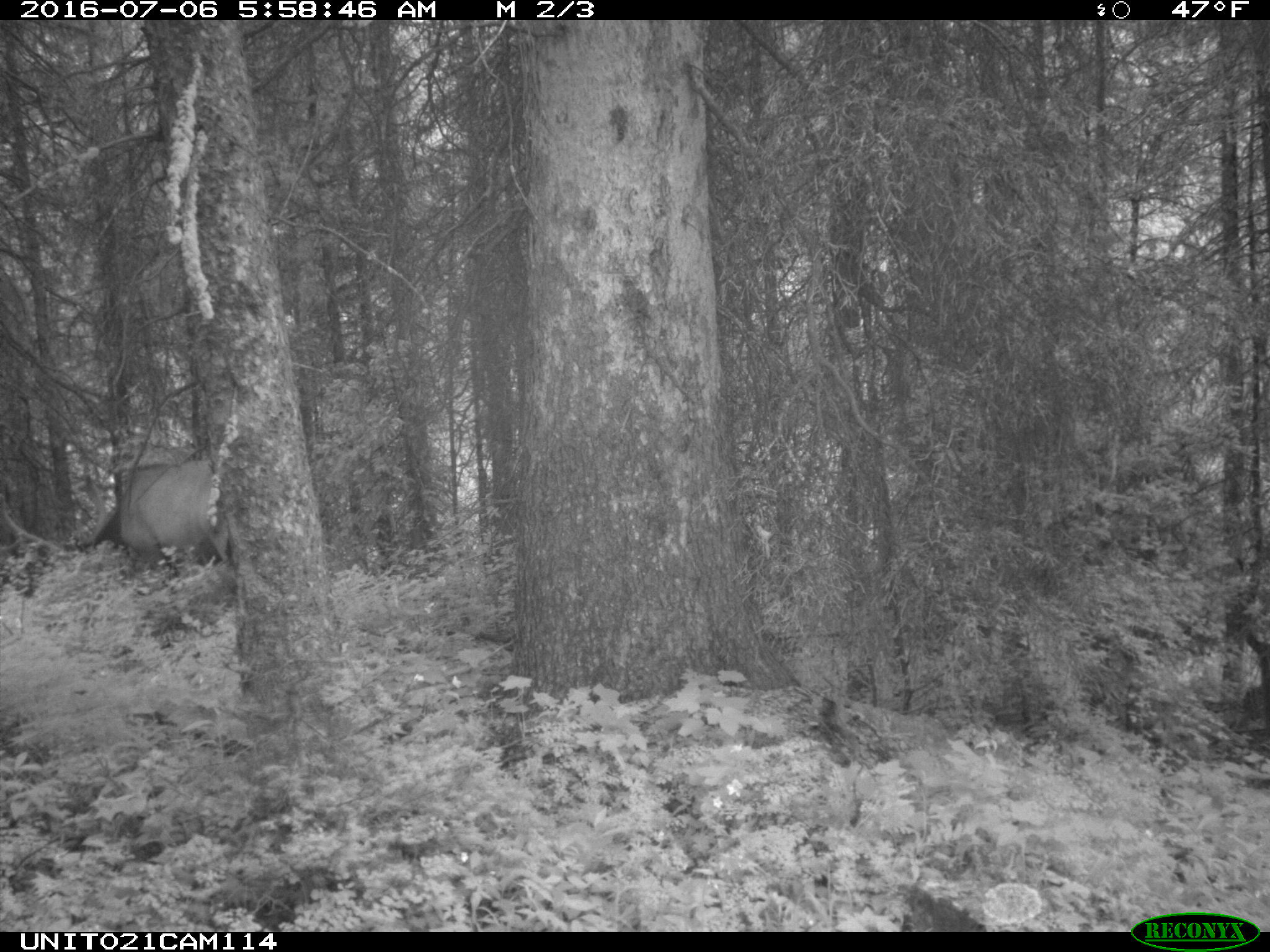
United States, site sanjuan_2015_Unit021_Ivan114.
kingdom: Animalia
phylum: Chordata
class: Mammalia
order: Artiodactyla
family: Cervidae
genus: Cervus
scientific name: Cervus elaphus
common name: red deer